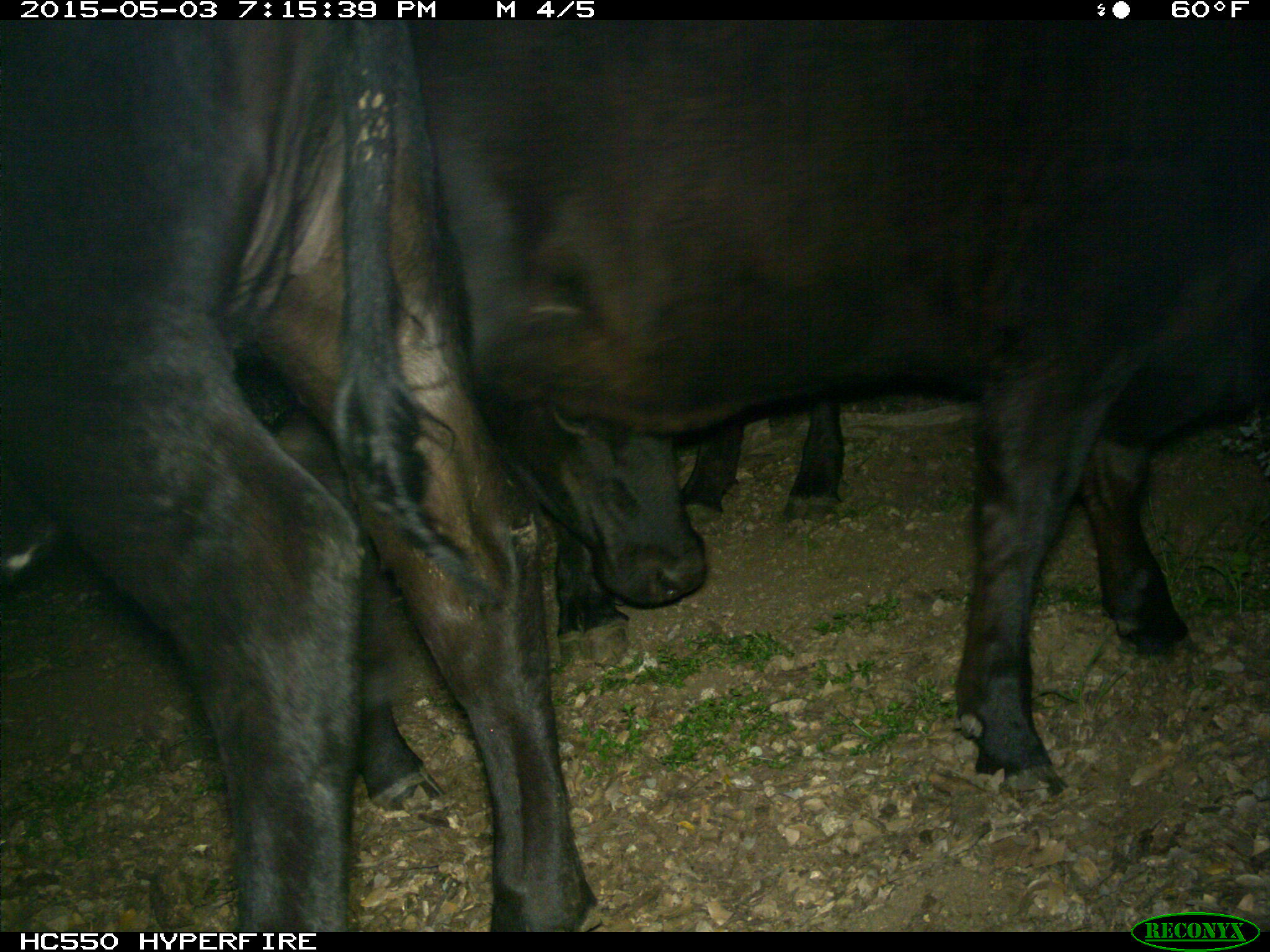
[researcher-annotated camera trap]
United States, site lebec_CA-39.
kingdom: Animalia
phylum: Chordata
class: Mammalia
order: Artiodactyla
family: Bovidae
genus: Bos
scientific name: Bos taurus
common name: domestic cow